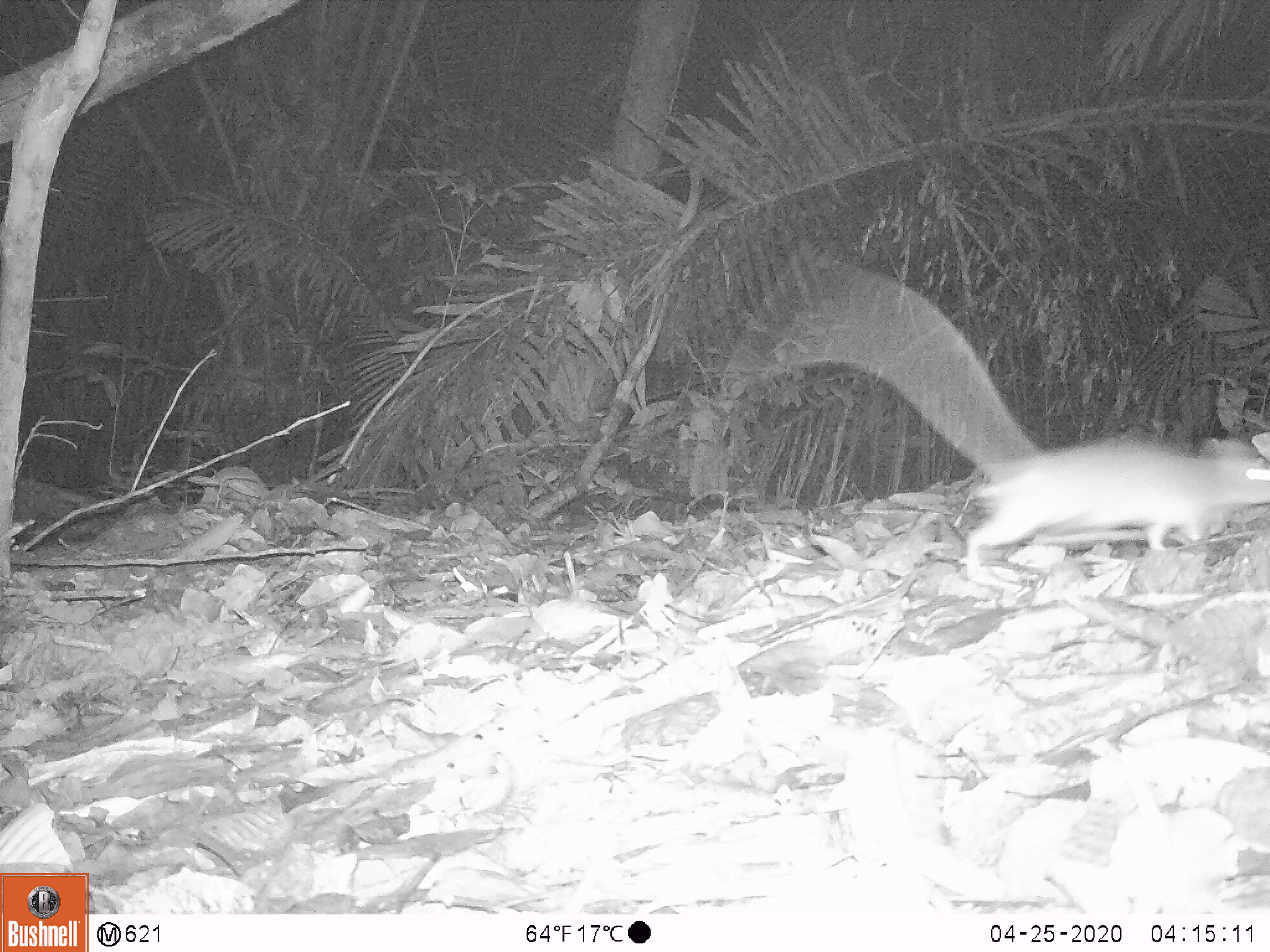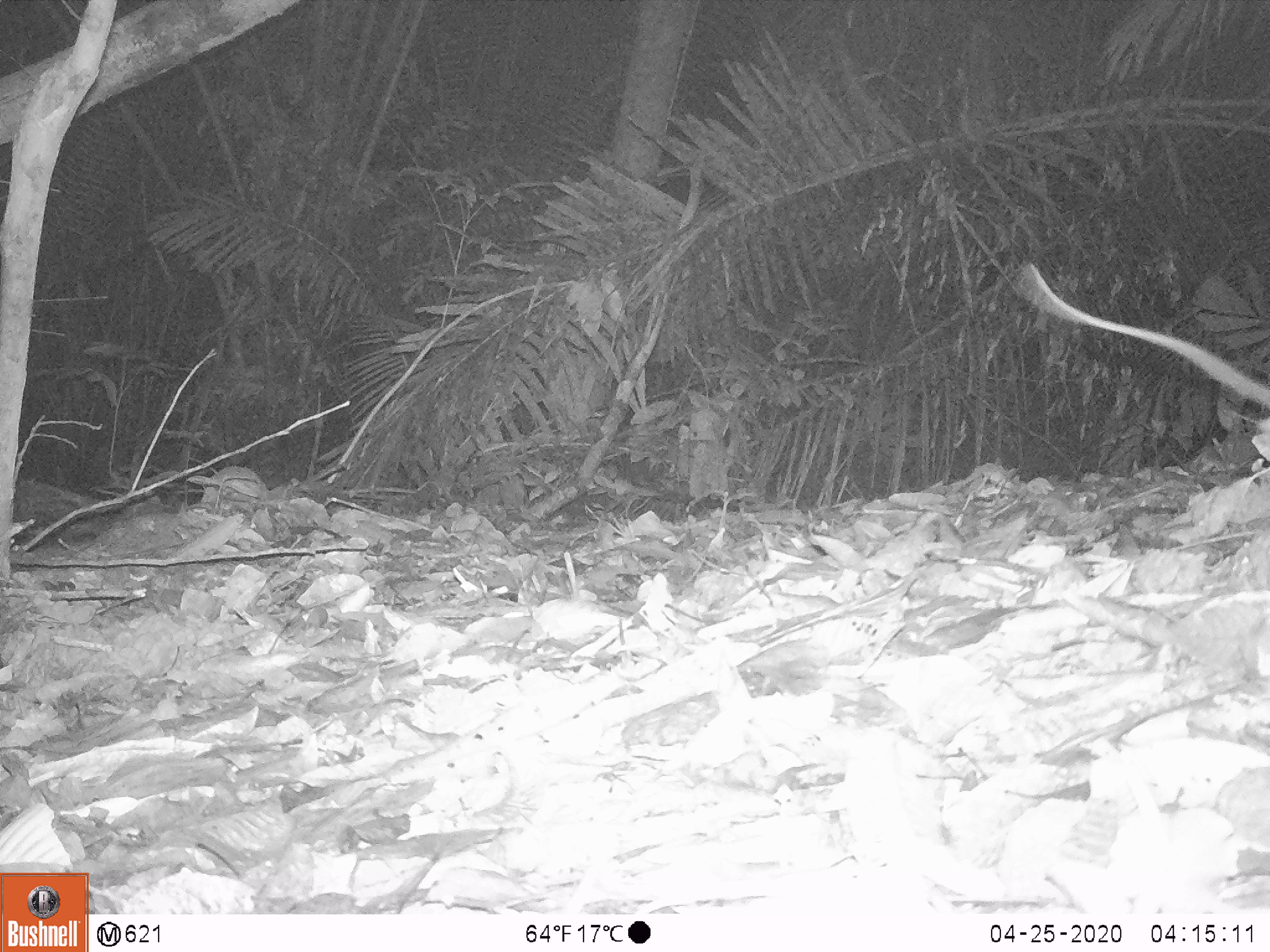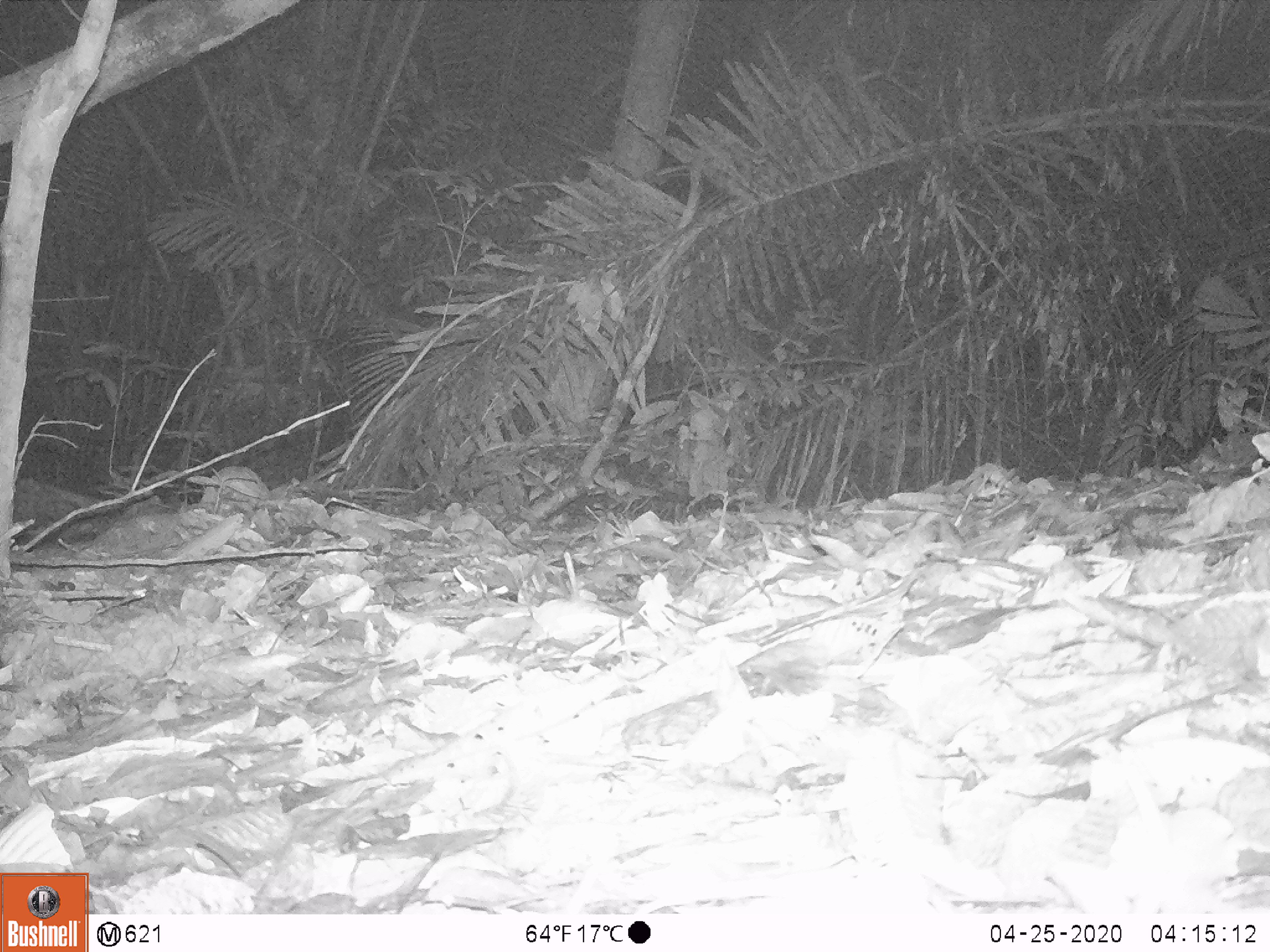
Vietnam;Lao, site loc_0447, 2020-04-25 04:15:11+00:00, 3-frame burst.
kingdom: Animalia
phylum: Chordata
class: Mammalia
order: Rodentia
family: Muridae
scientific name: Muridae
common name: old-world mice and rats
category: unidentified murid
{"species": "unidentified murid (old-world mice and rats) (Muridae)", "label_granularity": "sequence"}